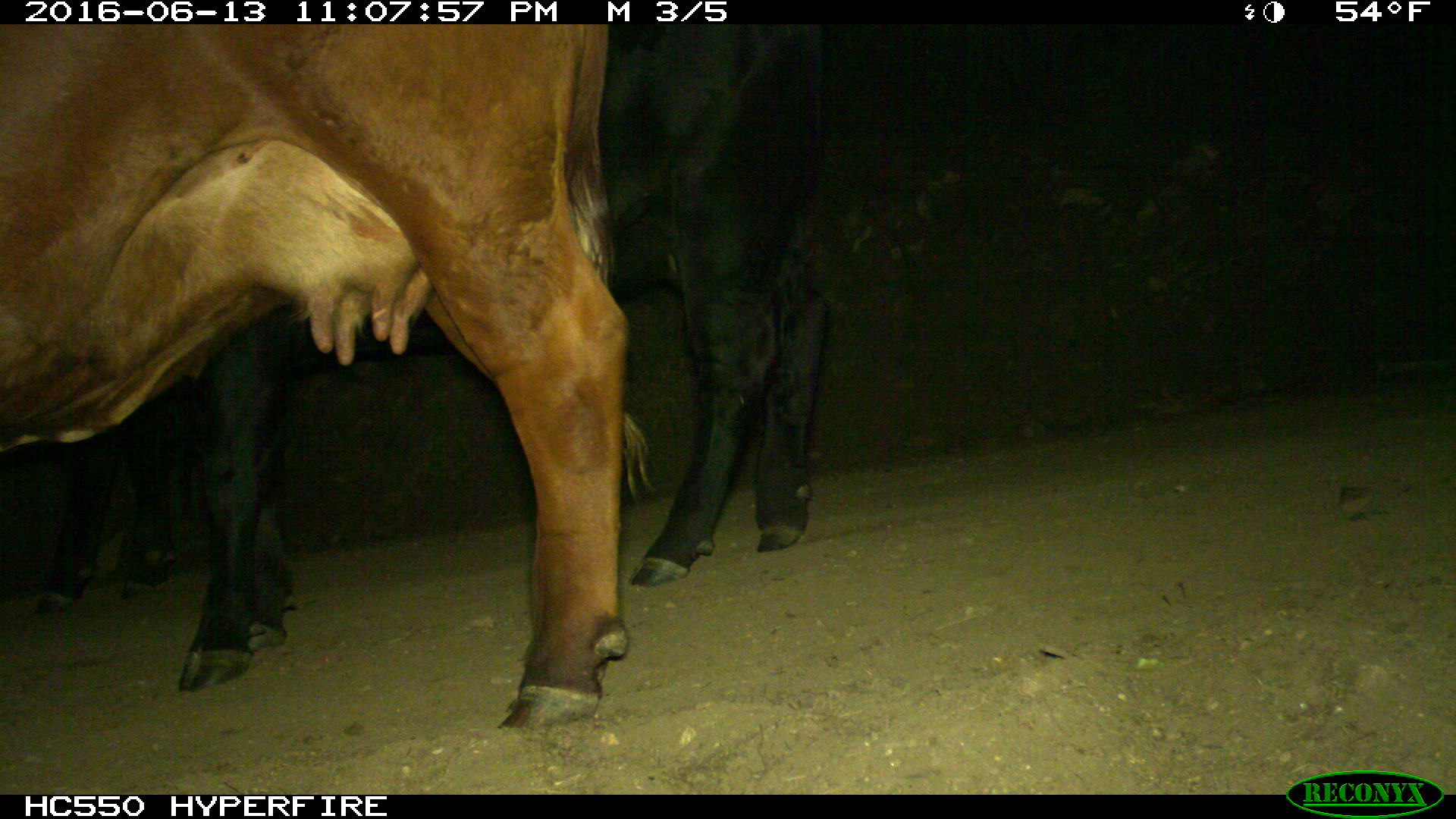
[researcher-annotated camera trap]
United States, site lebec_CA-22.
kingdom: Animalia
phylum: Chordata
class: Mammalia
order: Artiodactyla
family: Bovidae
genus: Bos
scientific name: Bos taurus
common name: domestic cow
Bos taurus (domestic cow).